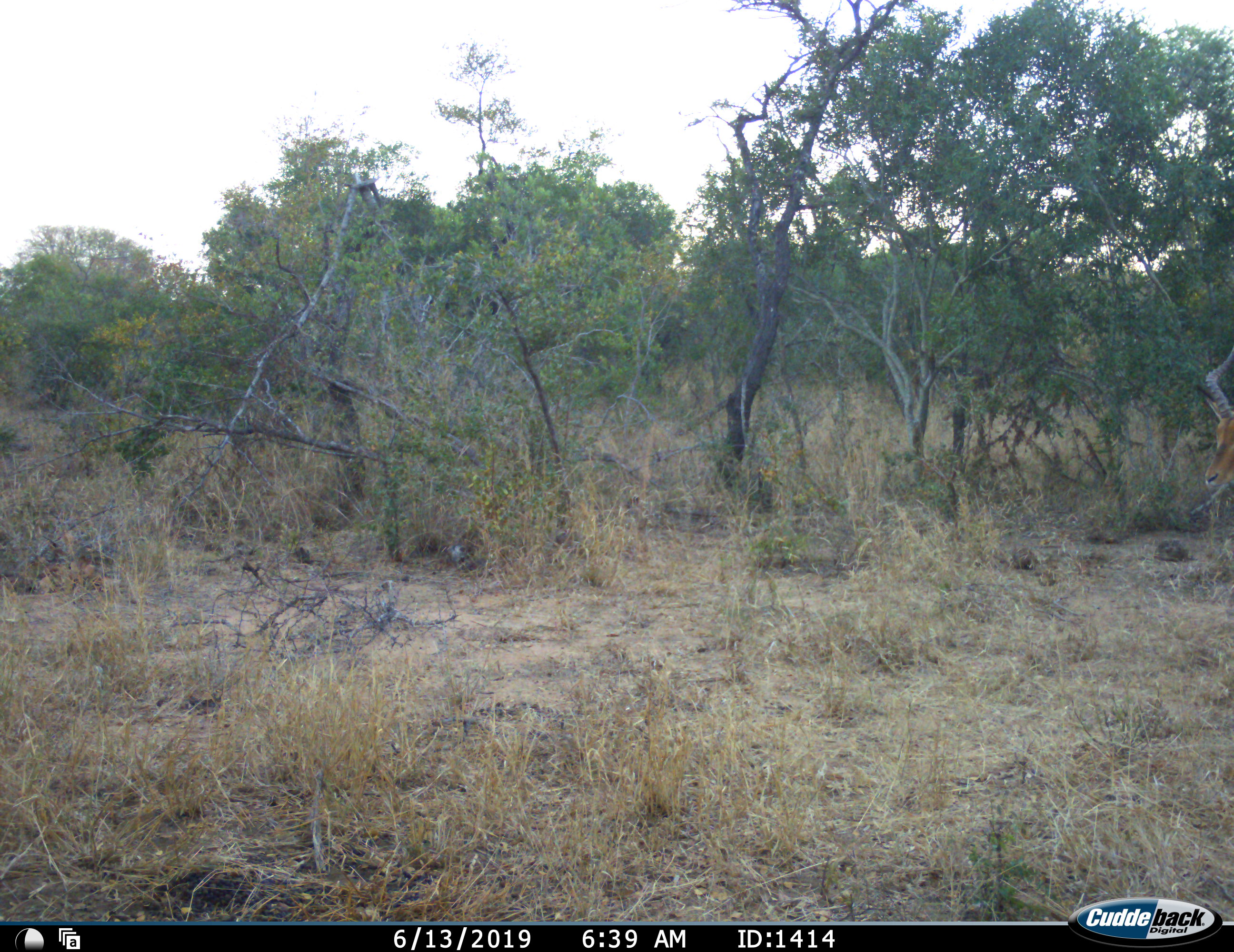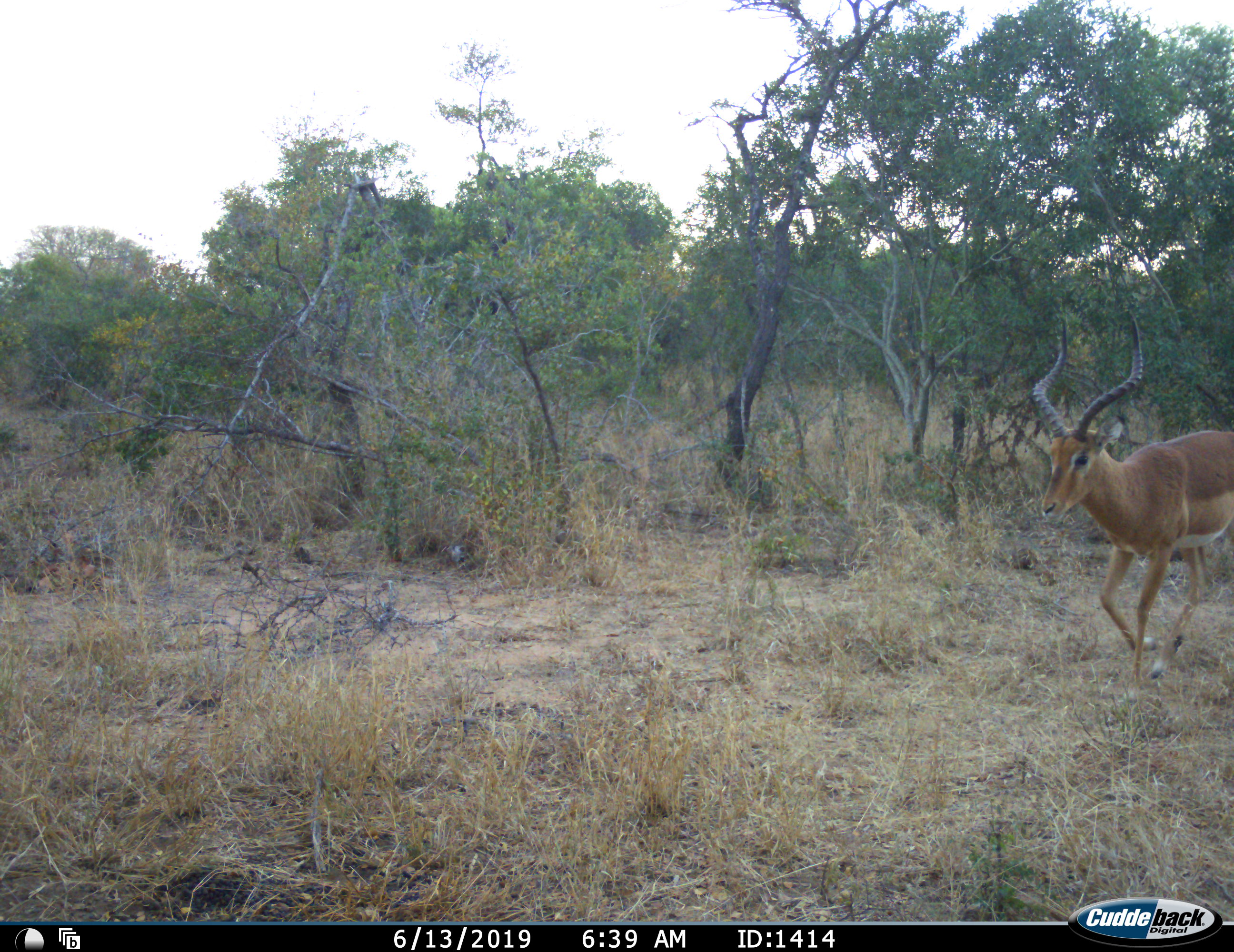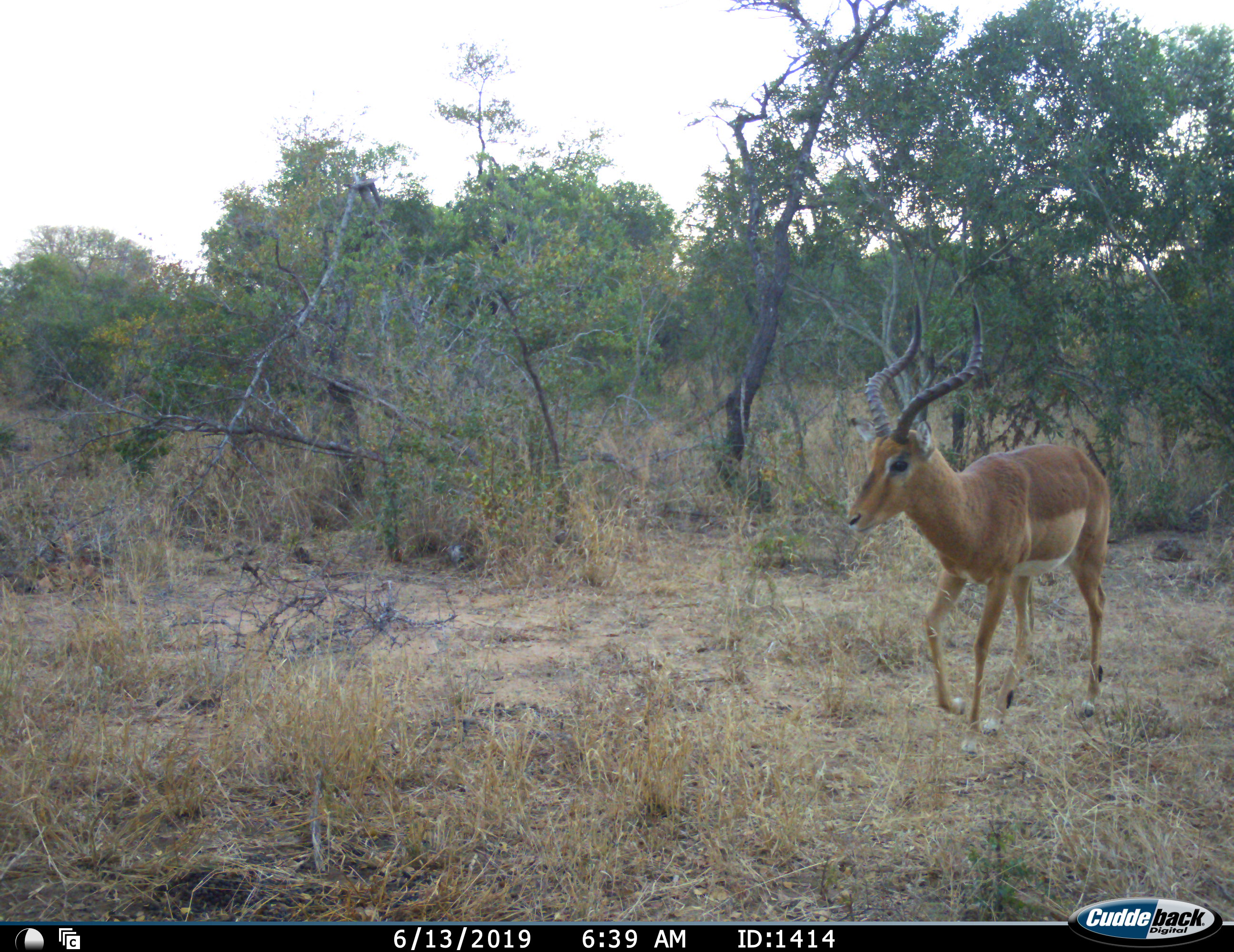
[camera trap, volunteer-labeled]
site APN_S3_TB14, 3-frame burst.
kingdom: Animalia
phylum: Chordata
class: Mammalia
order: Artiodactyla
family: Bovidae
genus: Aepyceros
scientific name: Aepyceros melampus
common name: impala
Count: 1.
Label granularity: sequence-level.